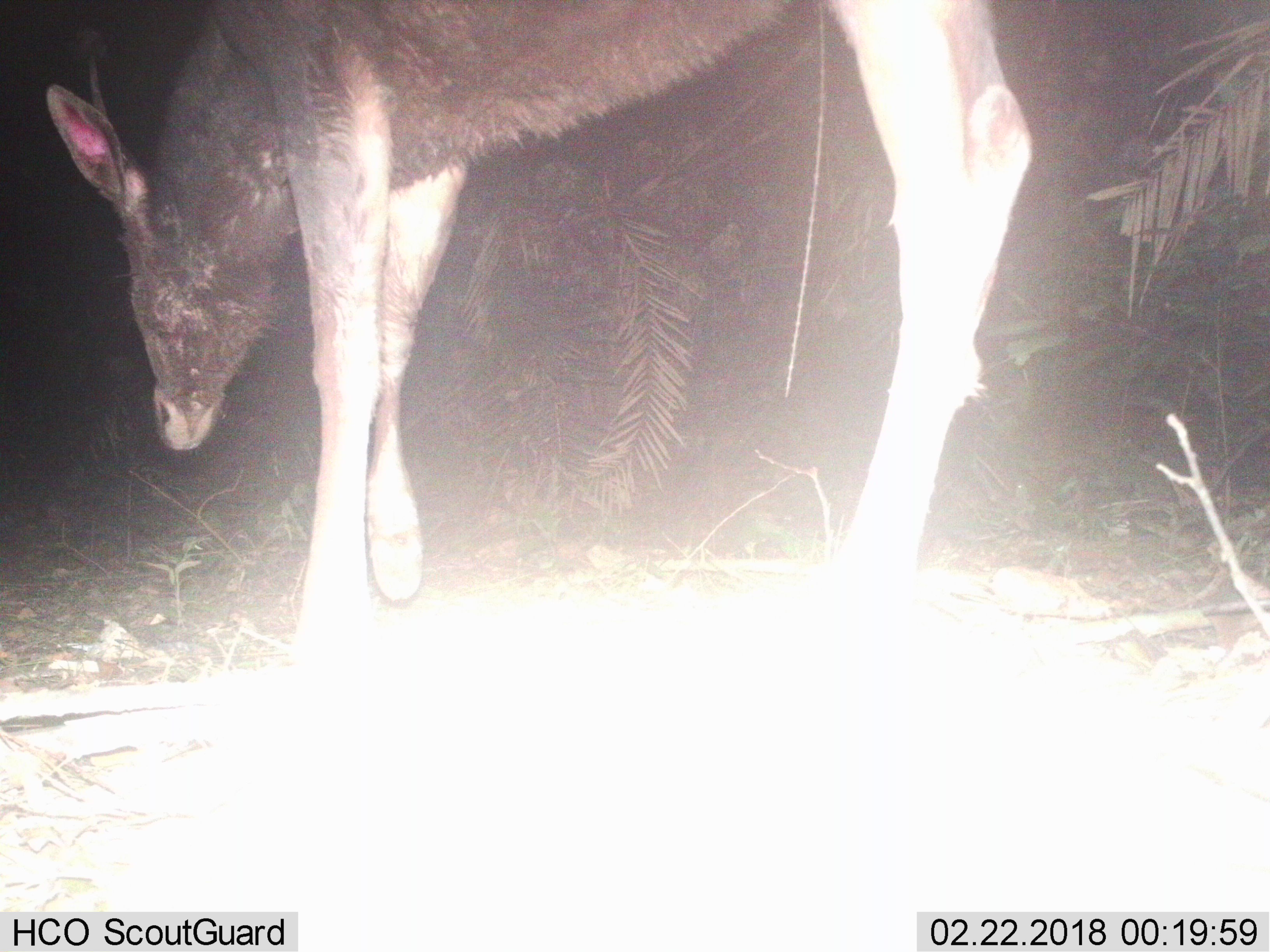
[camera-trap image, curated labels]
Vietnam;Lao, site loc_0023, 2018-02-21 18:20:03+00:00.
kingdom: Animalia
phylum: Chordata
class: Mammalia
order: Artiodactyla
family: Cervidae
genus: Rusa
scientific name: Rusa unicolor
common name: sambar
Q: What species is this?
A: Sambar (Rusa unicolor).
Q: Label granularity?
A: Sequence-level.